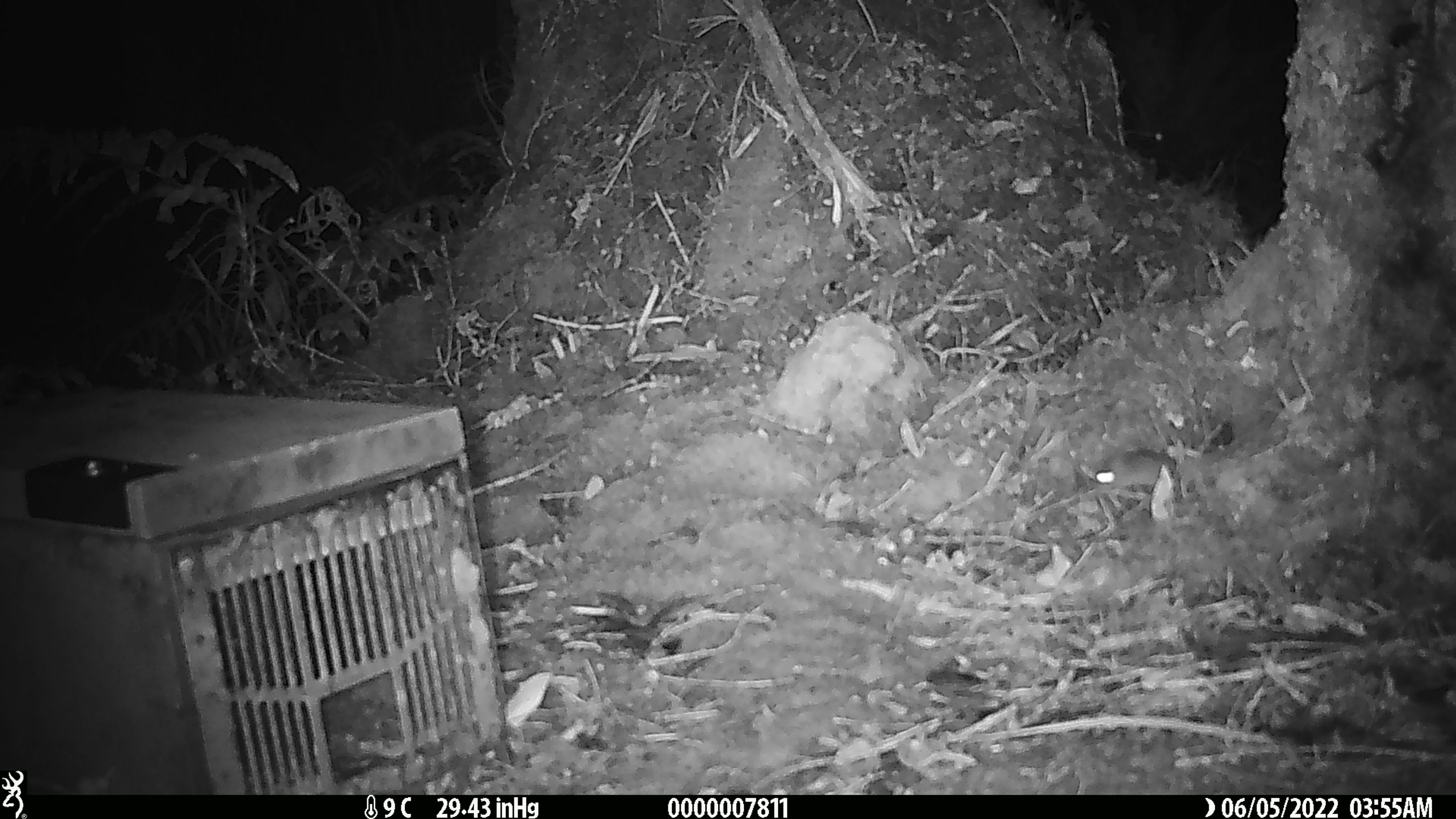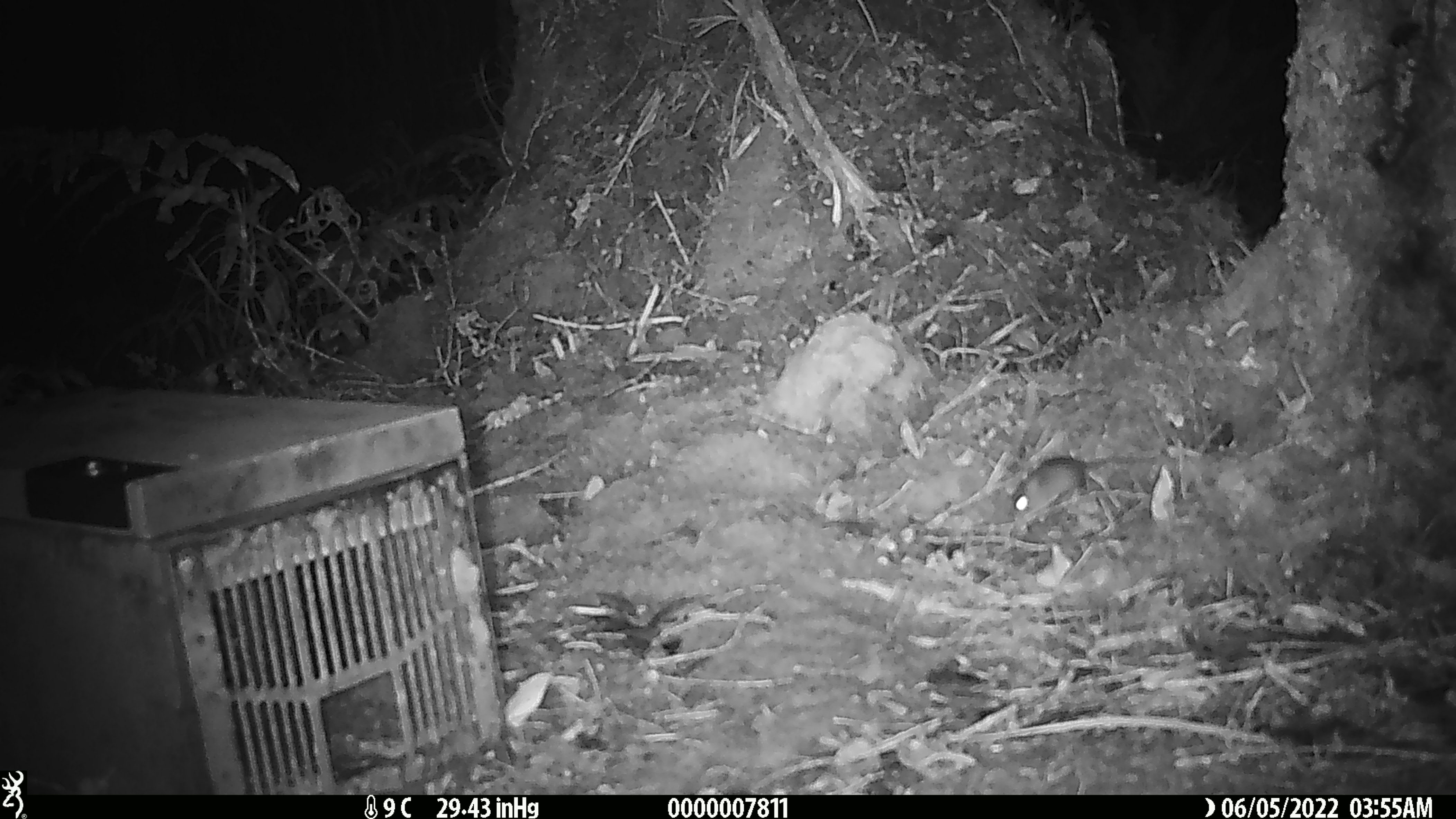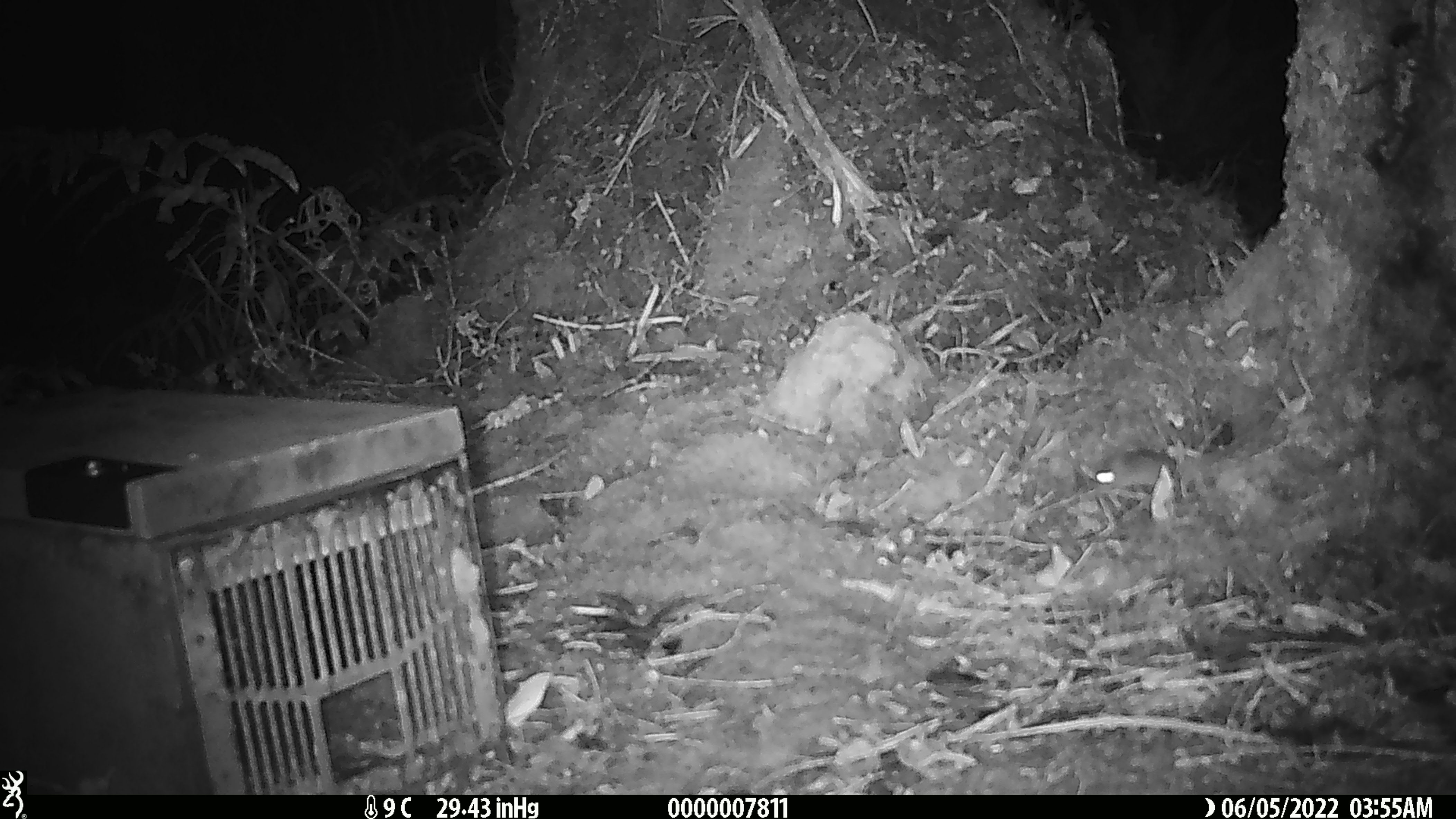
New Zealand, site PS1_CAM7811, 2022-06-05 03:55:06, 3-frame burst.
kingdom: Animalia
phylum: Chordata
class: Mammalia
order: Rodentia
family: Muridae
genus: Mus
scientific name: Mus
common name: mouse